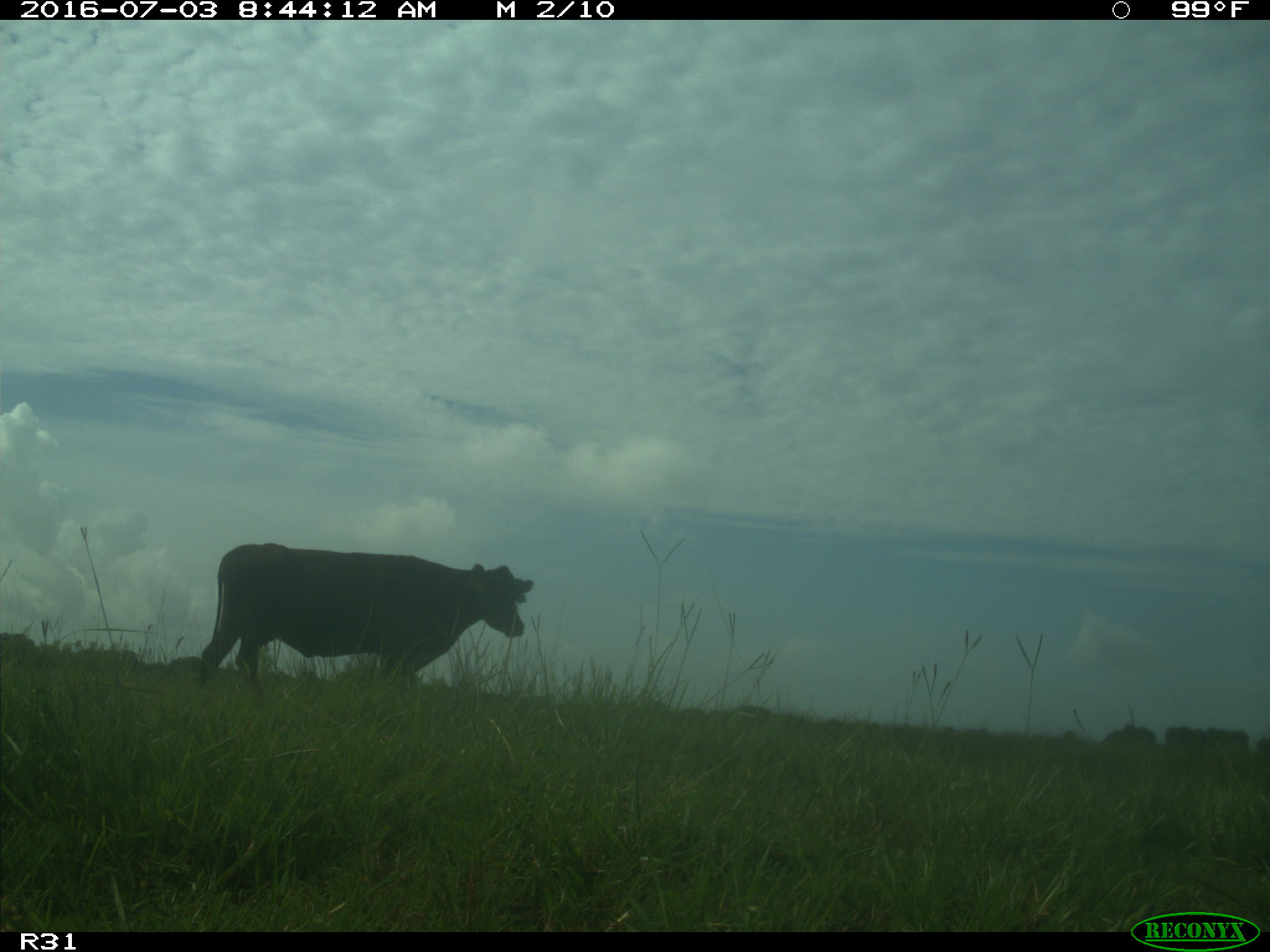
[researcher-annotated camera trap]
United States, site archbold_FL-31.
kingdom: Animalia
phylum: Chordata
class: Mammalia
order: Artiodactyla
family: Bovidae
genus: Bos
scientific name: Bos taurus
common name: domestic cow